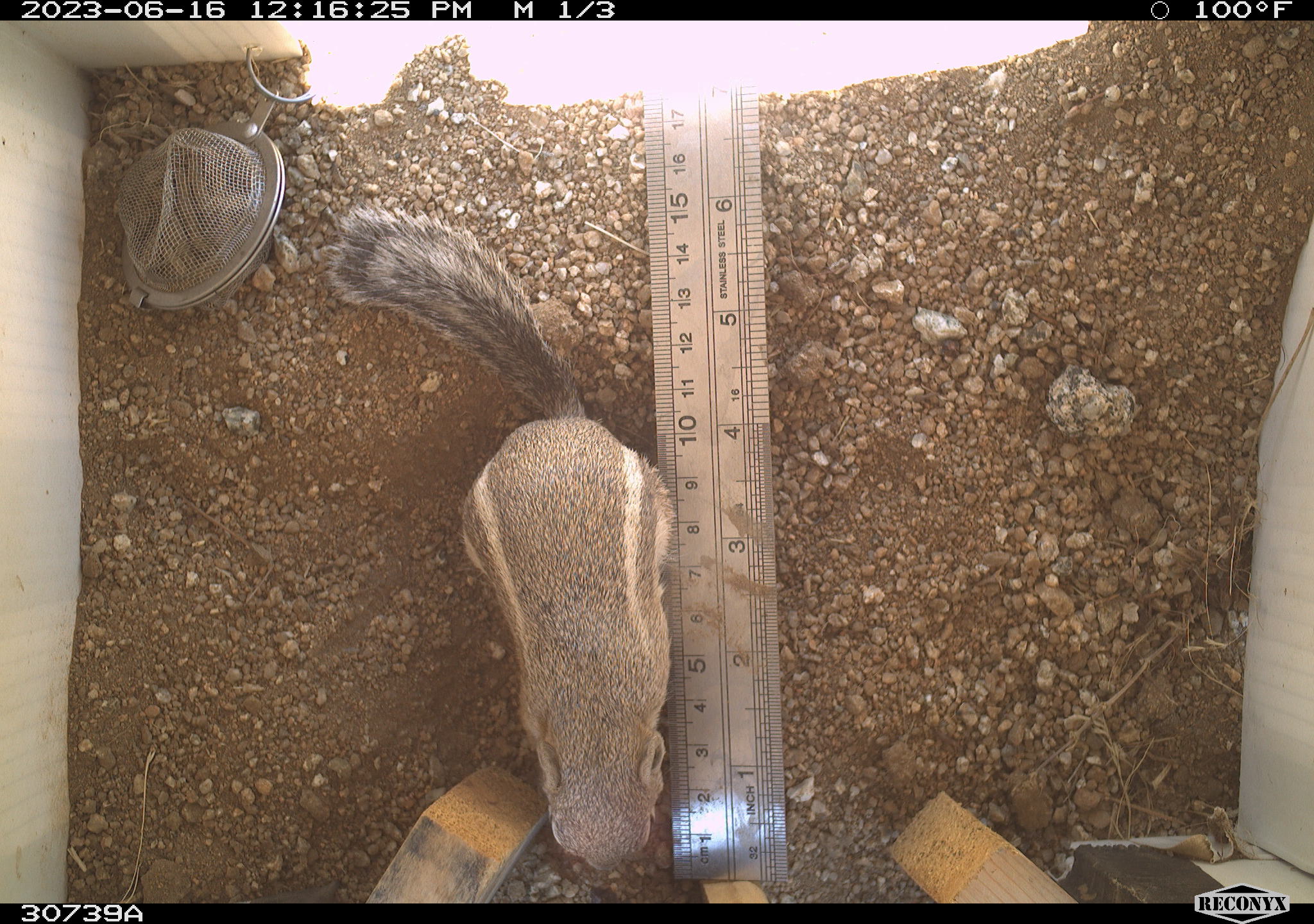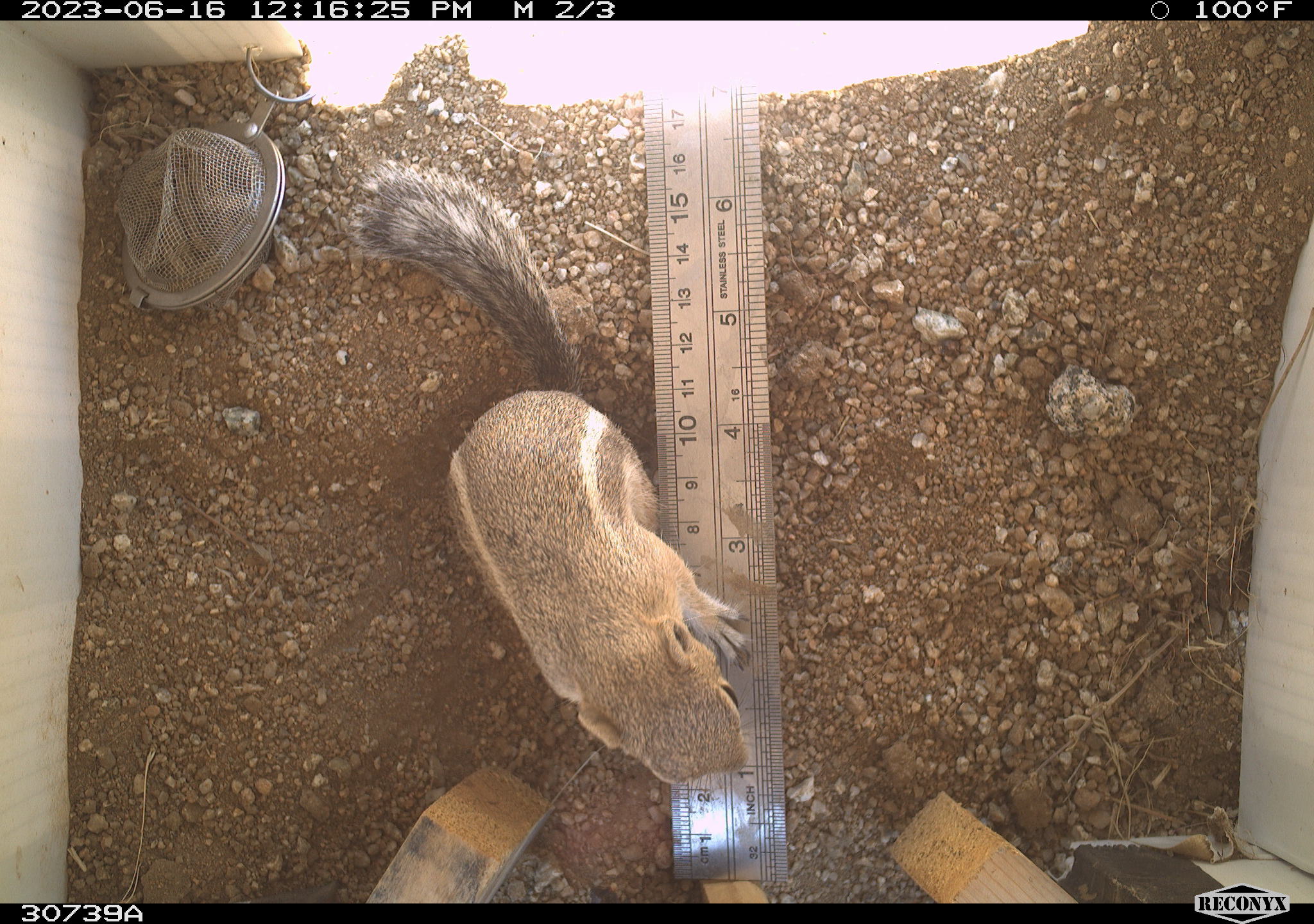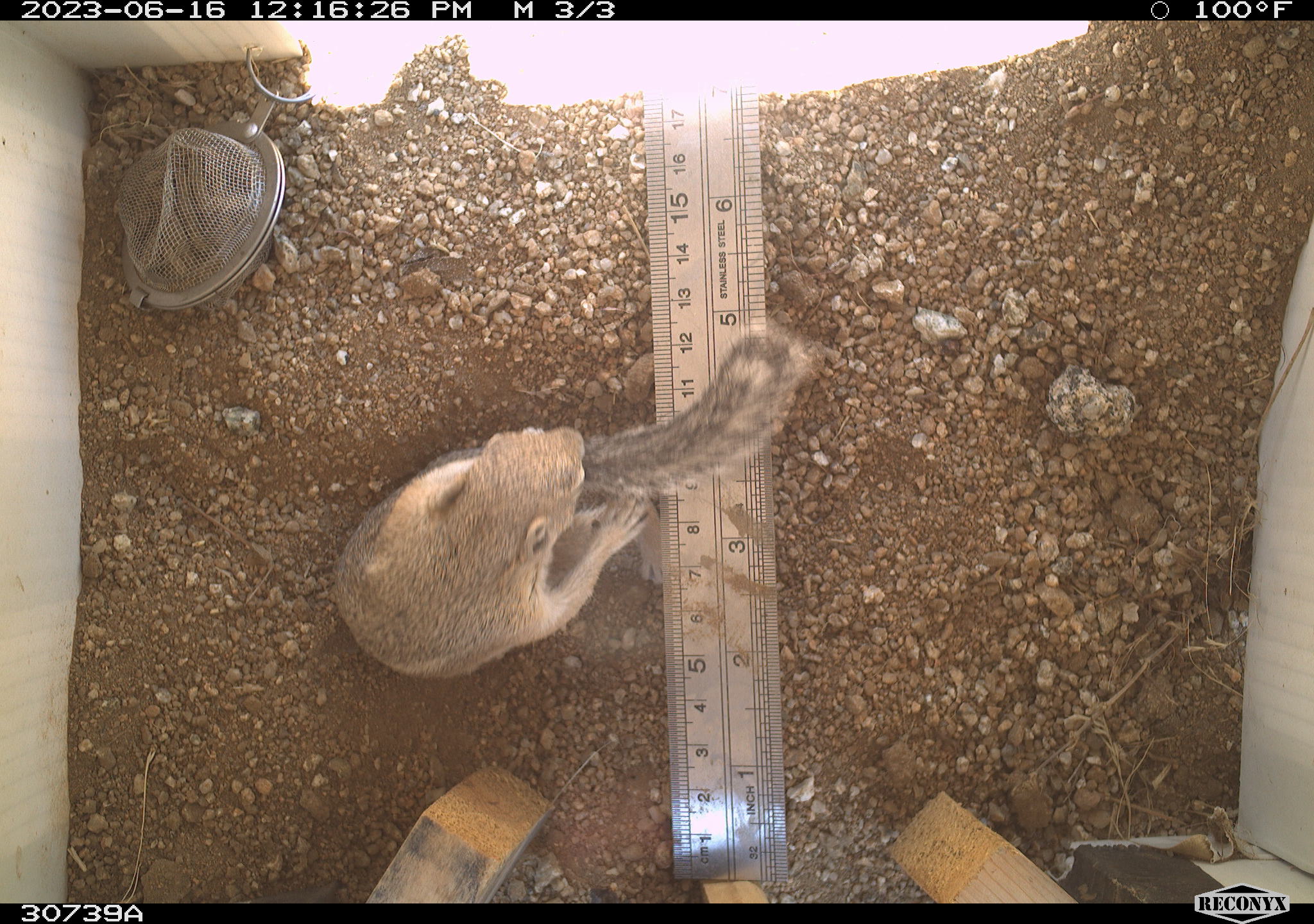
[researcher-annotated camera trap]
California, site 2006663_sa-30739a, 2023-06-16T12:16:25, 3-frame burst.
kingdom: Animalia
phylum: Chordata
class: Mammalia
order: Rodentia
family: Sciuridae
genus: Ammospermophilus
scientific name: Ammospermophilus leucurus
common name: white-tailed antelope squirrel